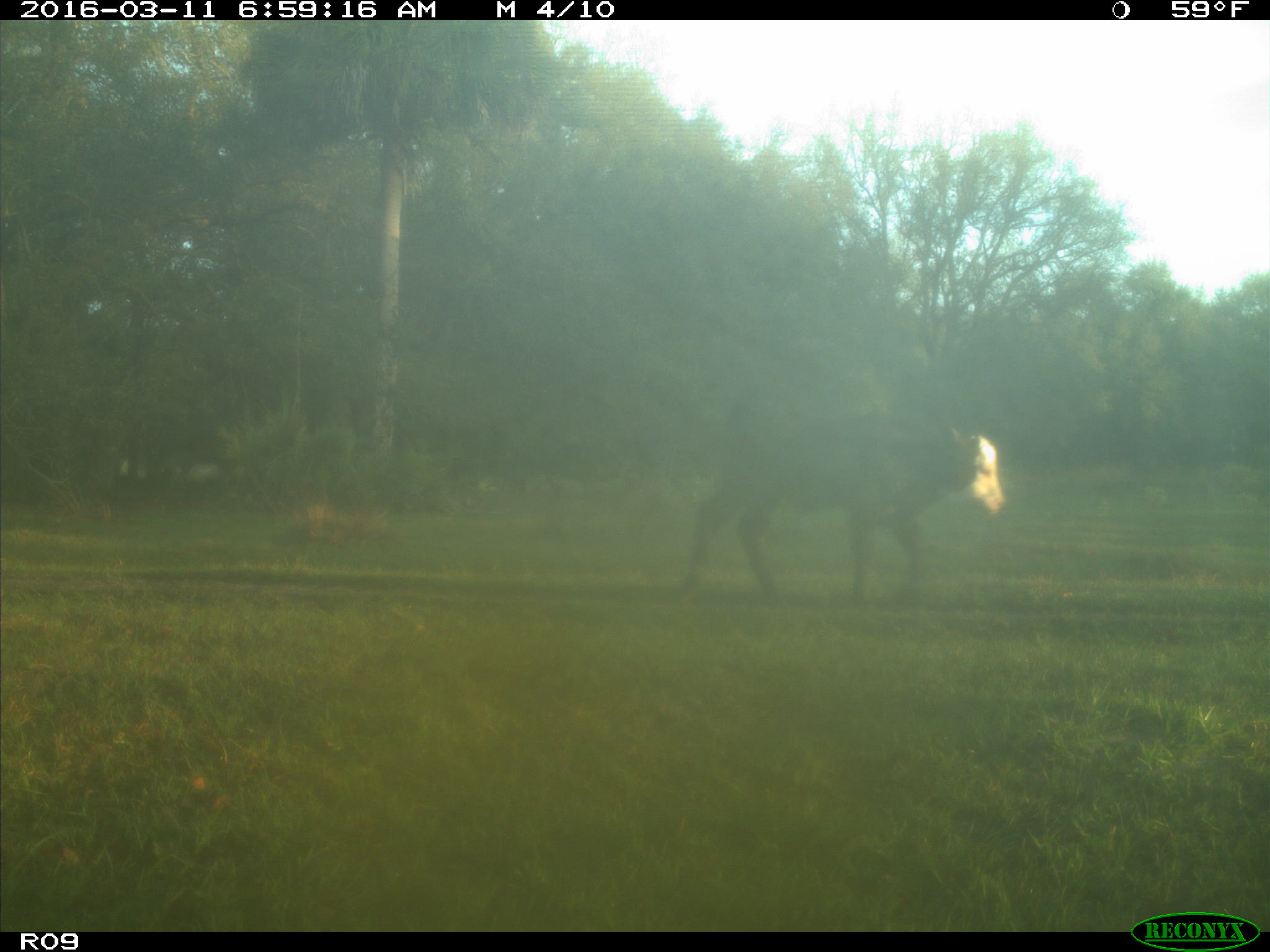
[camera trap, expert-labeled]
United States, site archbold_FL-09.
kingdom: Animalia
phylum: Chordata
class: Mammalia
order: Artiodactyla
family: Bovidae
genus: Bos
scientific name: Bos taurus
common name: domestic cow